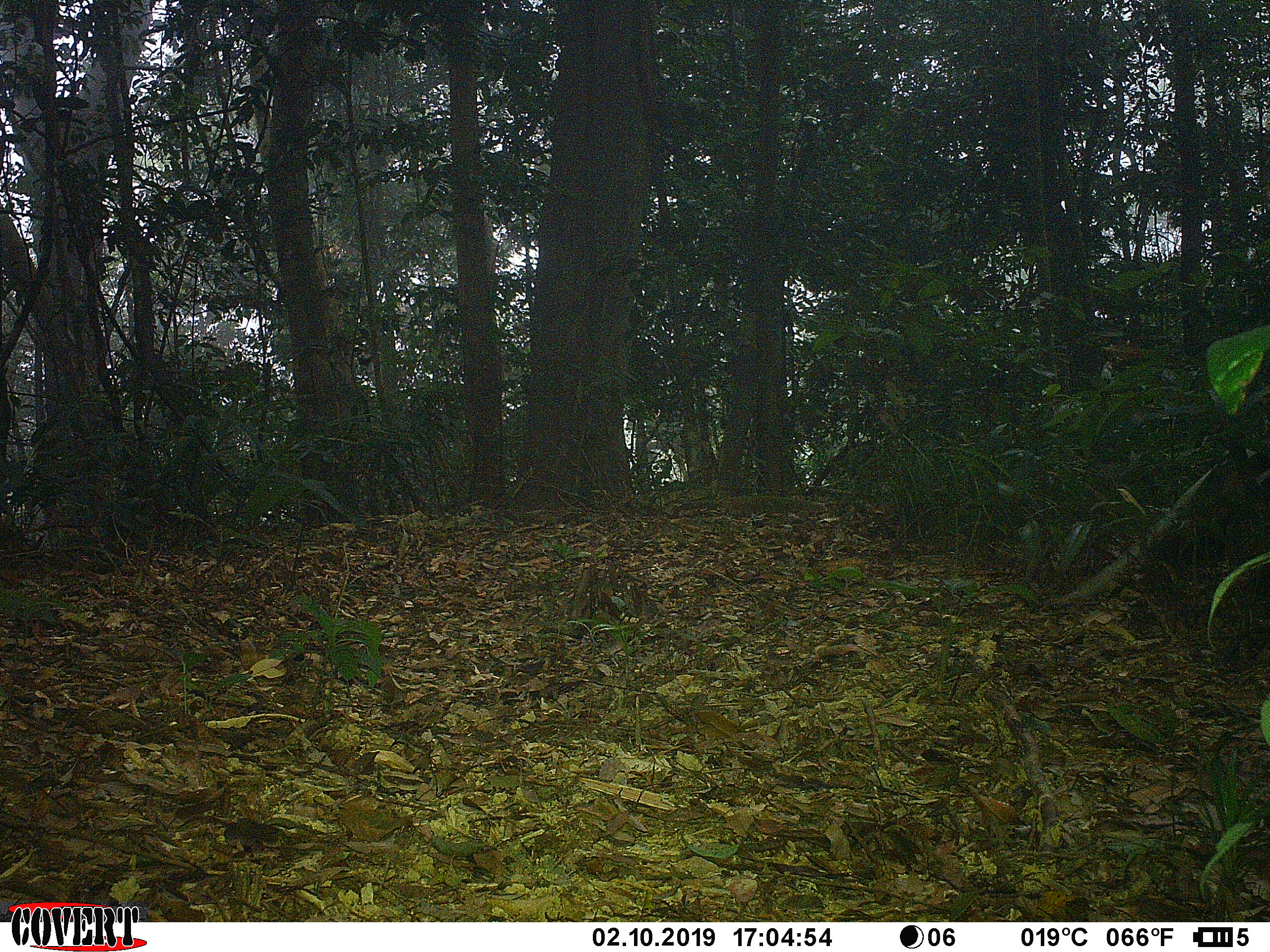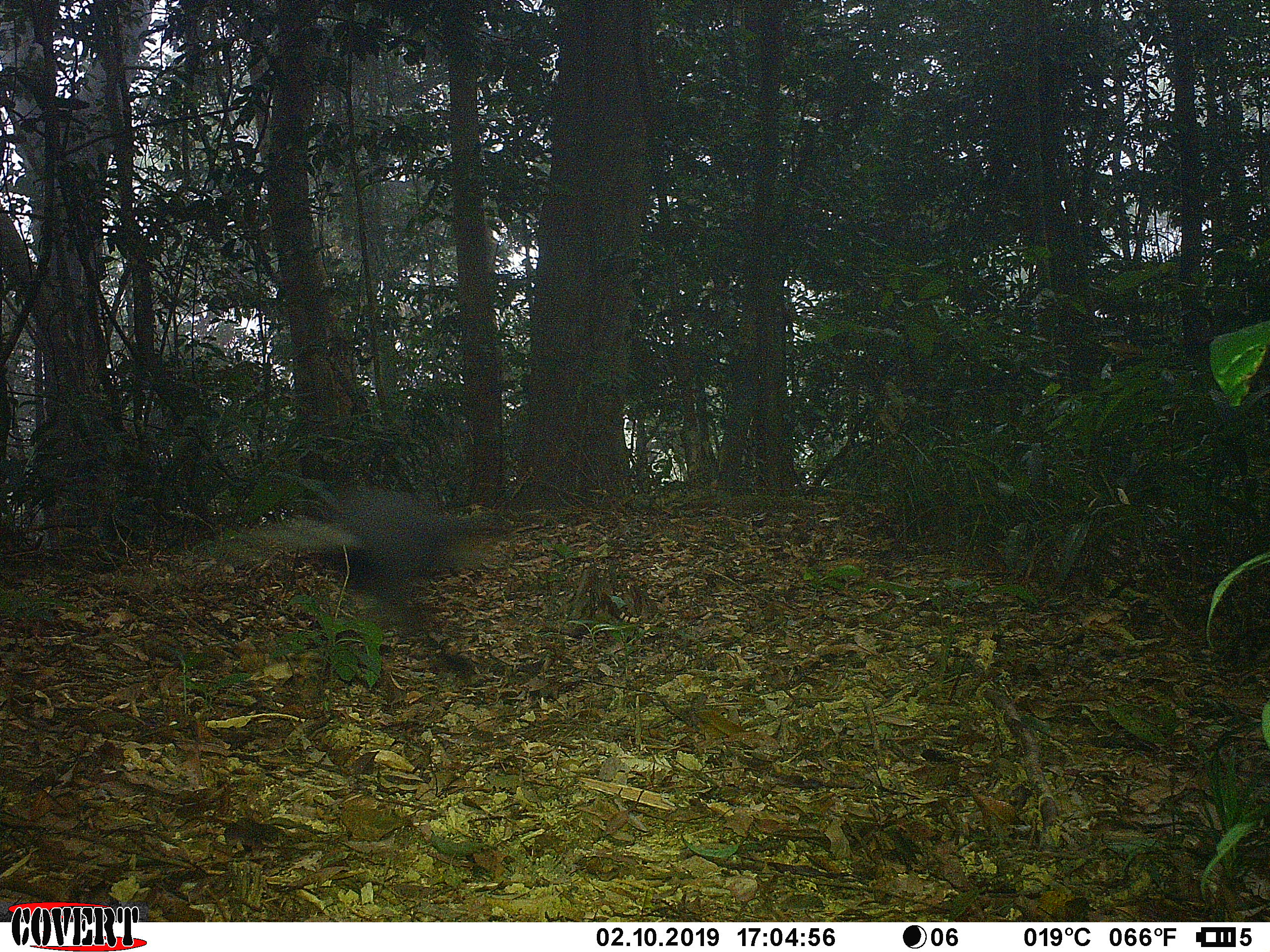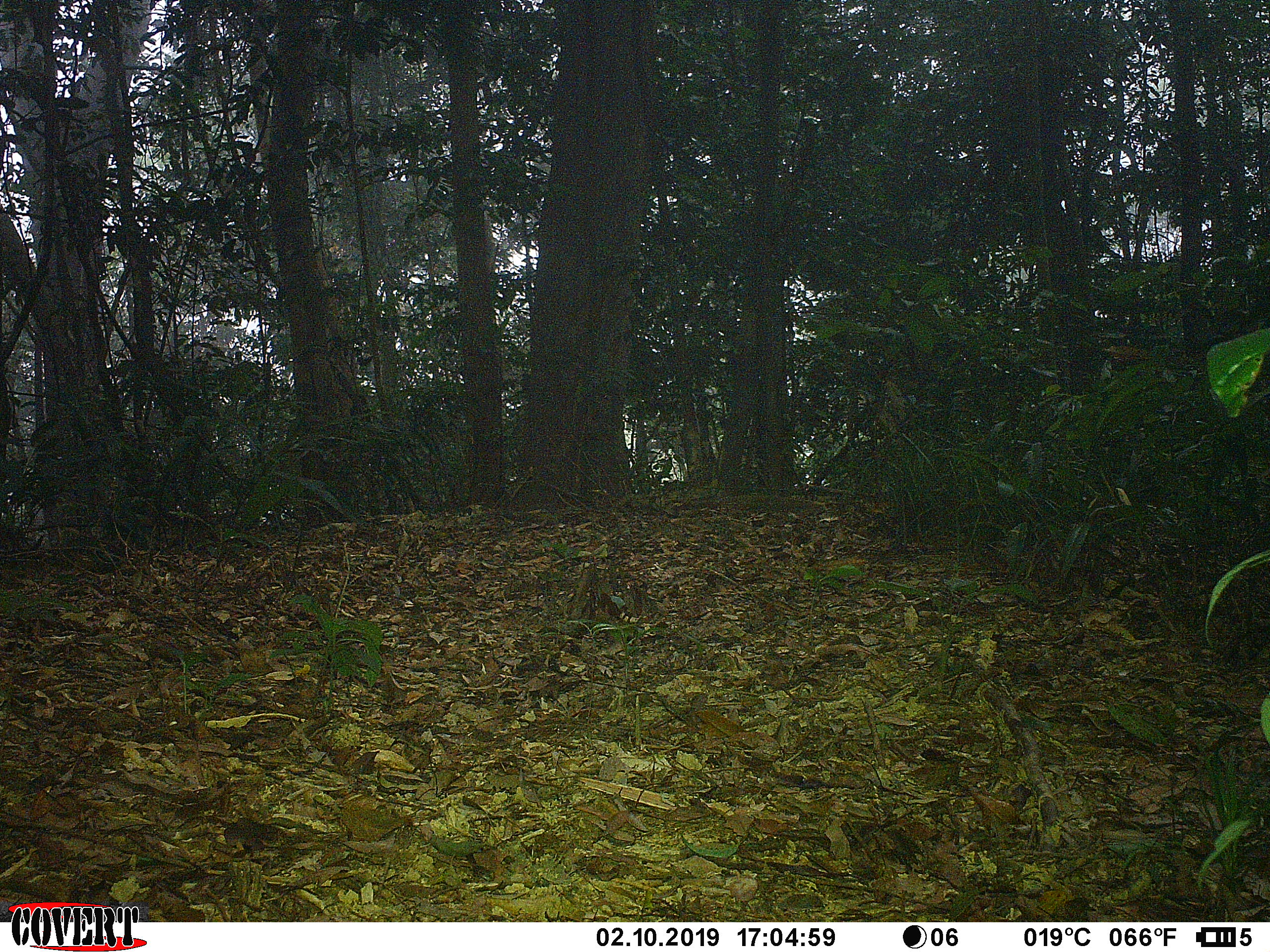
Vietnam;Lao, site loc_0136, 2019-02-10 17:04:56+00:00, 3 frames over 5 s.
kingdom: Animalia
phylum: Chordata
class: Mammalia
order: Primates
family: Cercopithecidae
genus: Pygathrix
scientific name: Pygathrix nemaeus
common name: red-shanked douc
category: red shanked douc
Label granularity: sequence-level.